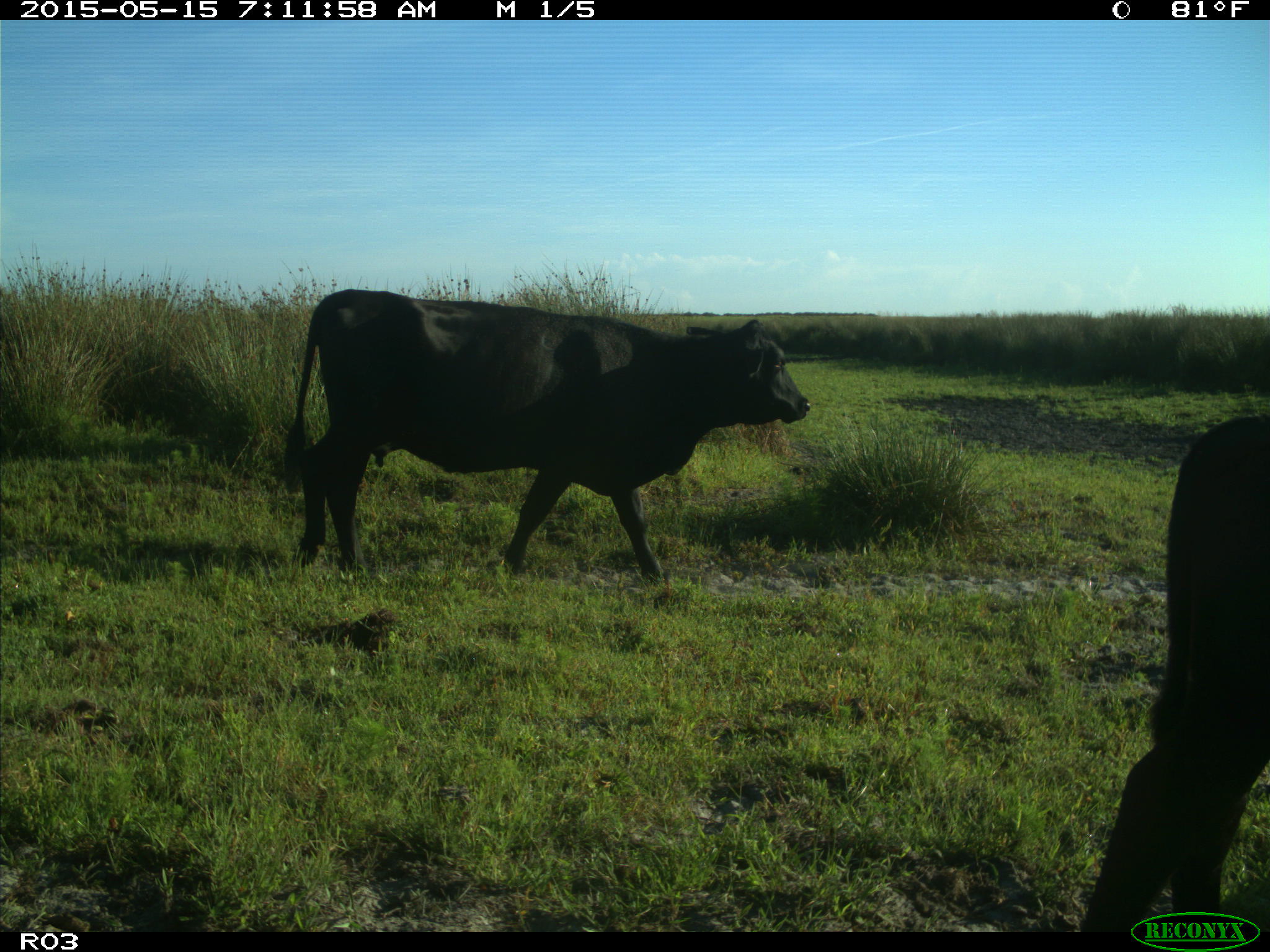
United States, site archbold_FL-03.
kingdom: Animalia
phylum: Chordata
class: Mammalia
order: Artiodactyla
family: Bovidae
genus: Bos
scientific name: Bos taurus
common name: domestic cow